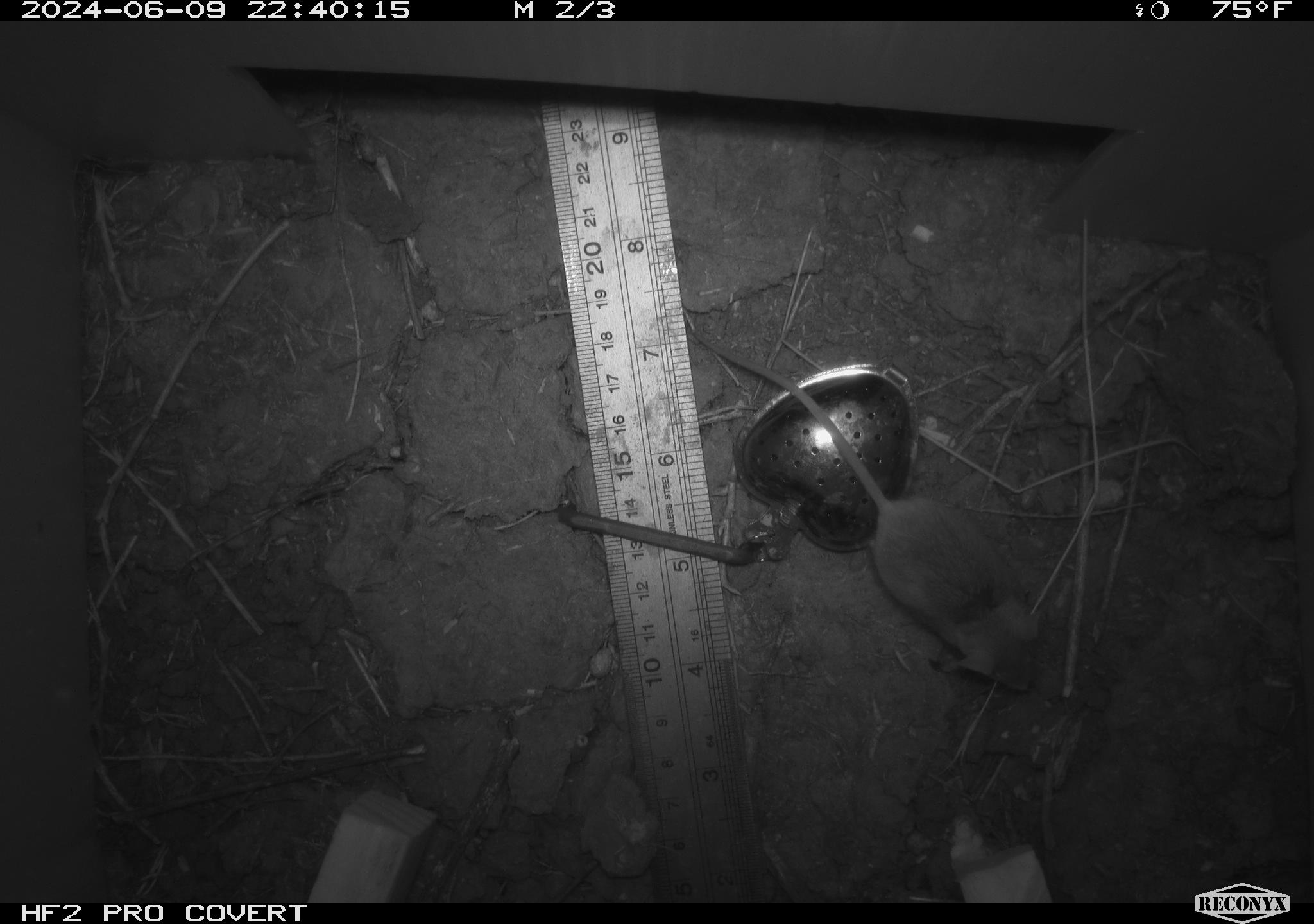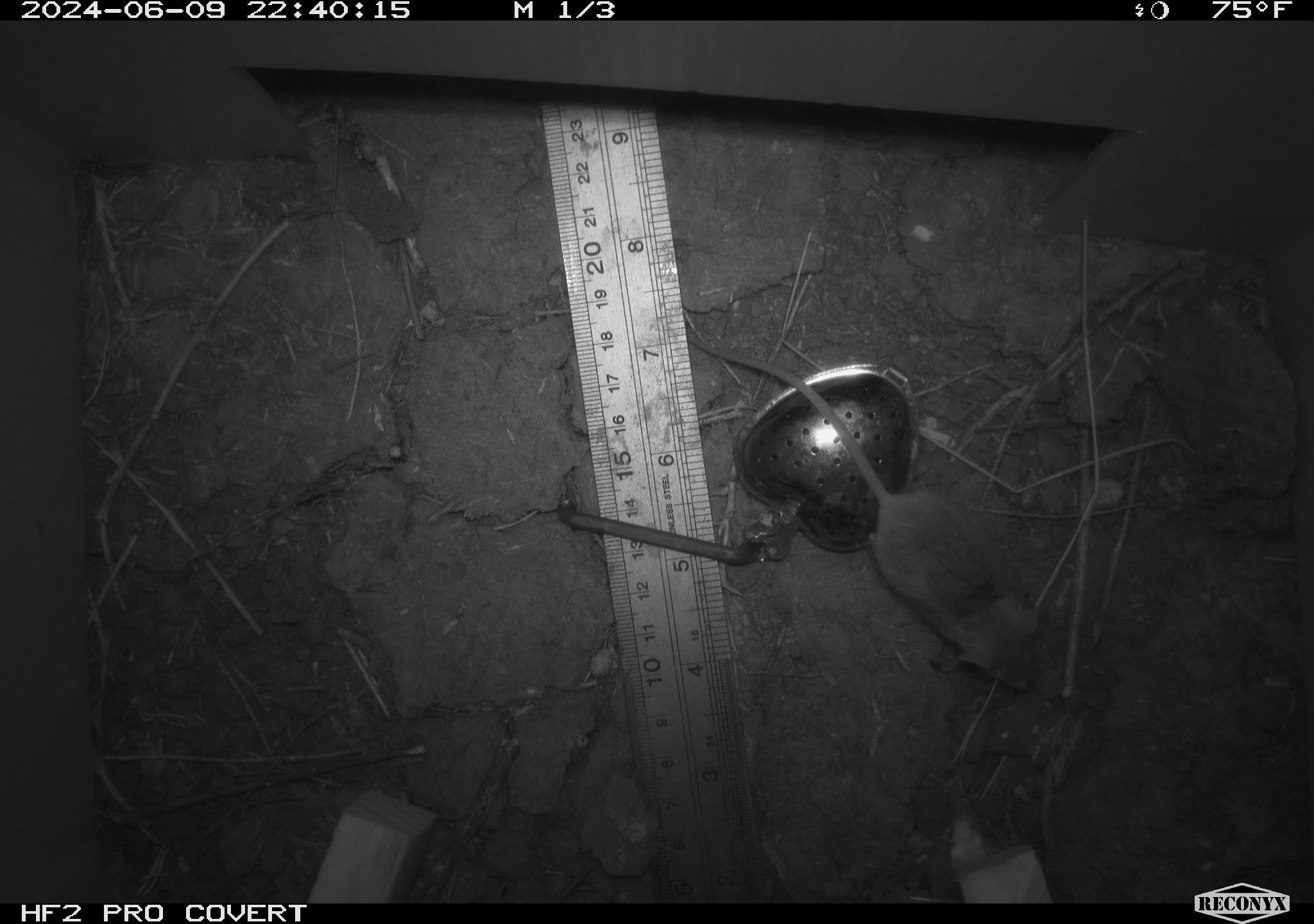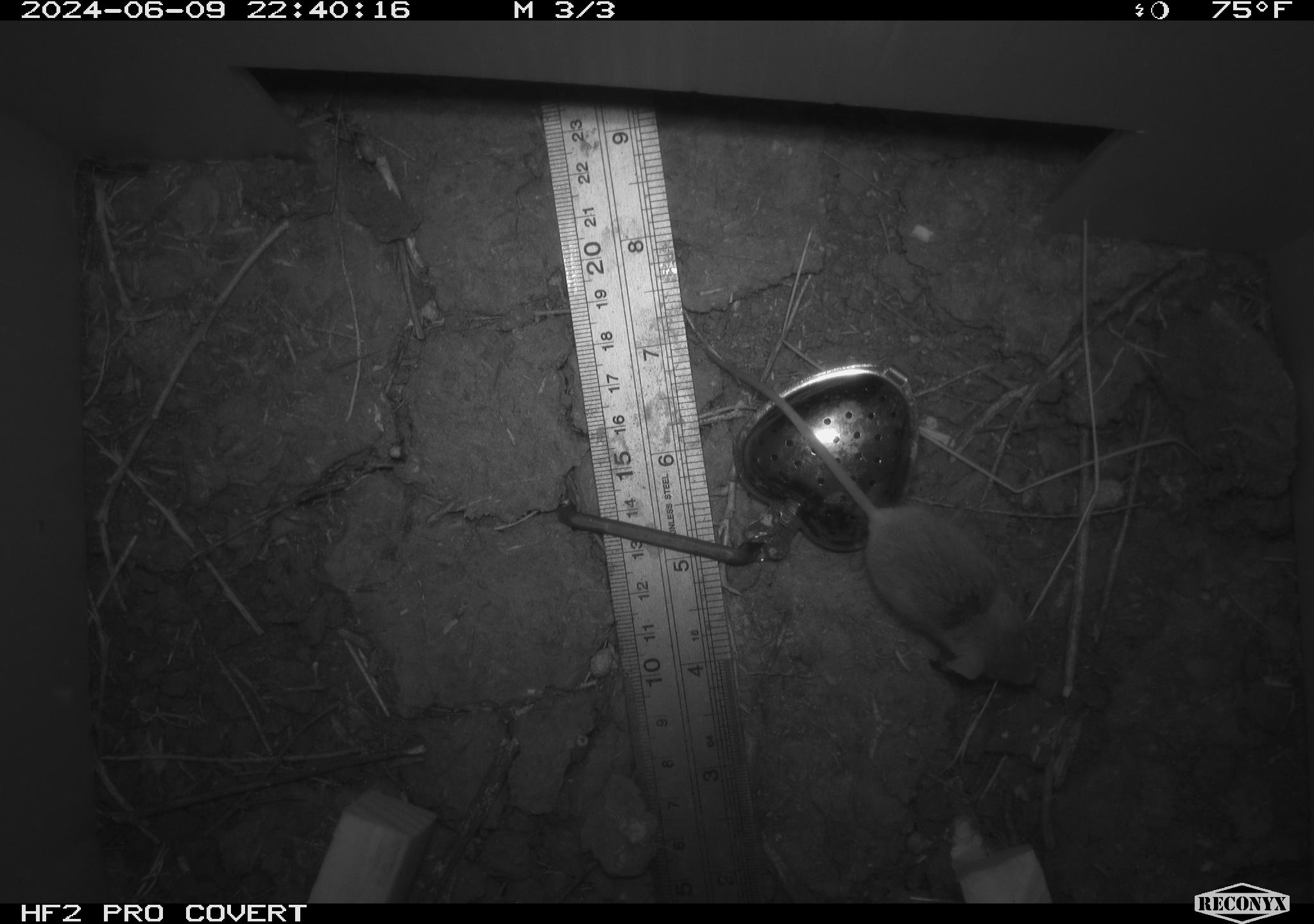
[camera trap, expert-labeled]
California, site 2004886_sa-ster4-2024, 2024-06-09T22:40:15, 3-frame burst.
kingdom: Animalia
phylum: Chordata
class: Mammalia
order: Rodentia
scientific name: Rodentia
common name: mouse species